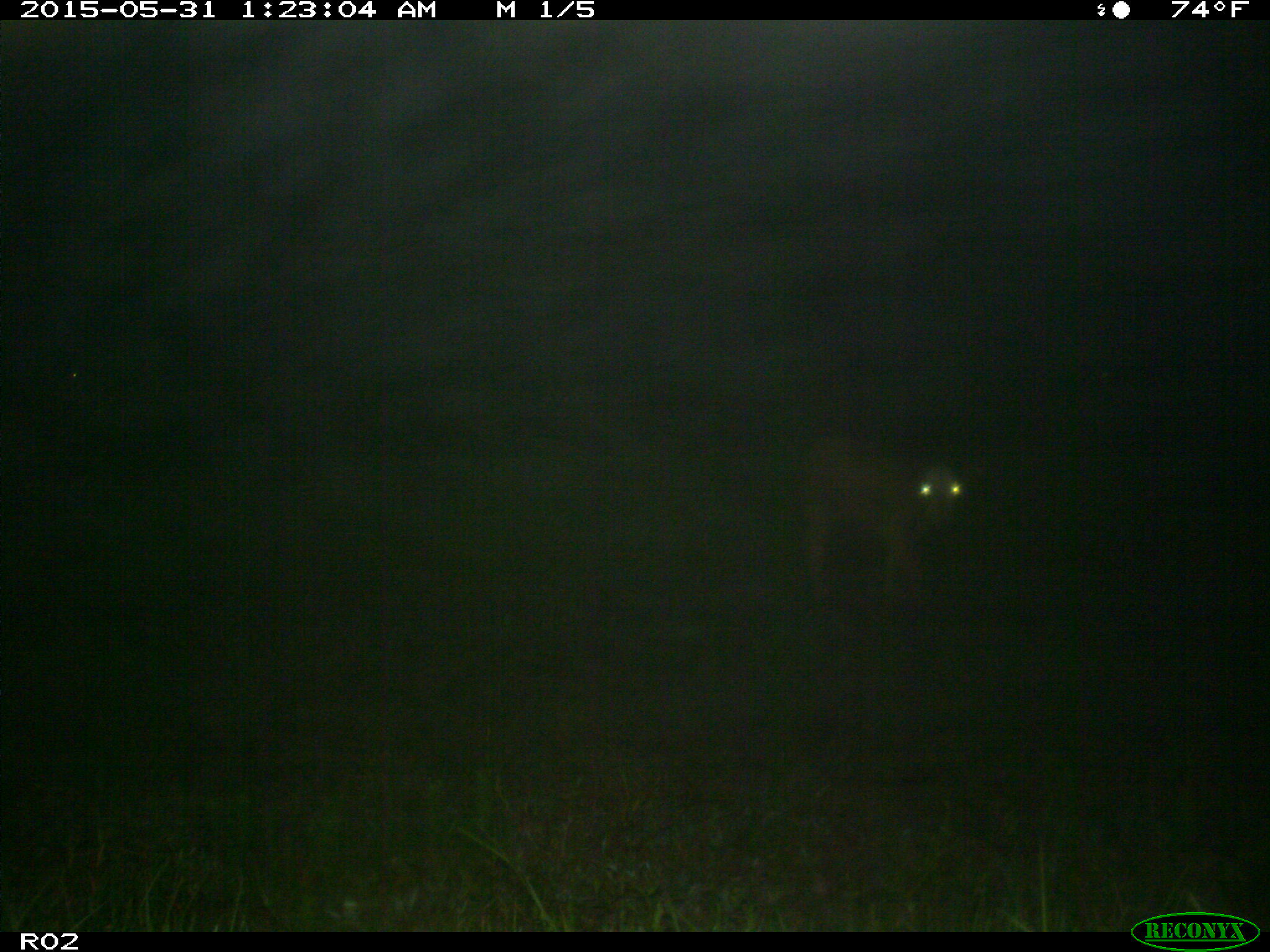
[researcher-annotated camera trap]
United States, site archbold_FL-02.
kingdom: Animalia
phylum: Chordata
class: Mammalia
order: Artiodactyla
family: Bovidae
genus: Bos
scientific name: Bos taurus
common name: domestic cow